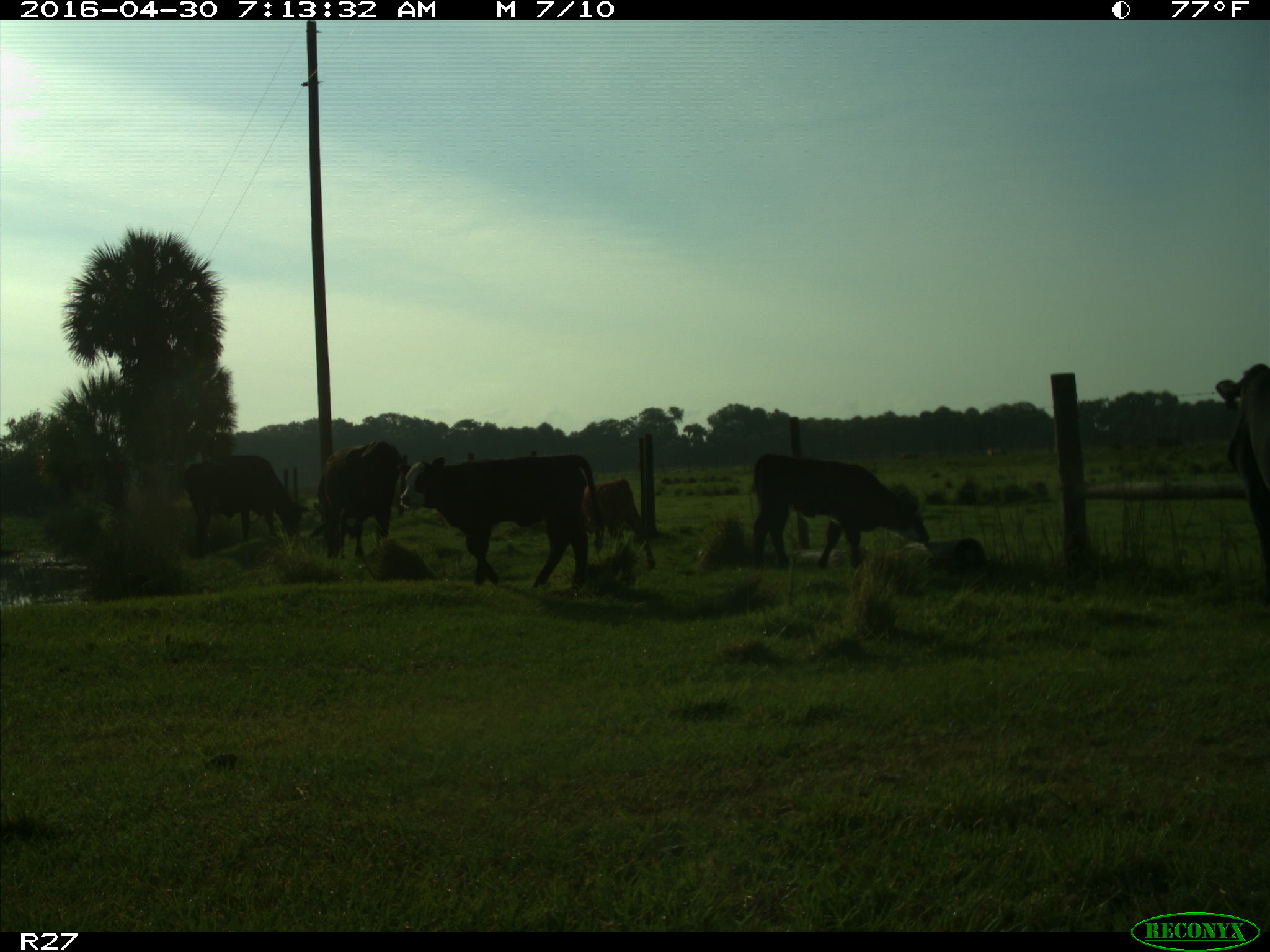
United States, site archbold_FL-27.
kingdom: Animalia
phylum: Chordata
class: Mammalia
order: Artiodactyla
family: Bovidae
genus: Bos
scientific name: Bos taurus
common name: domestic cow